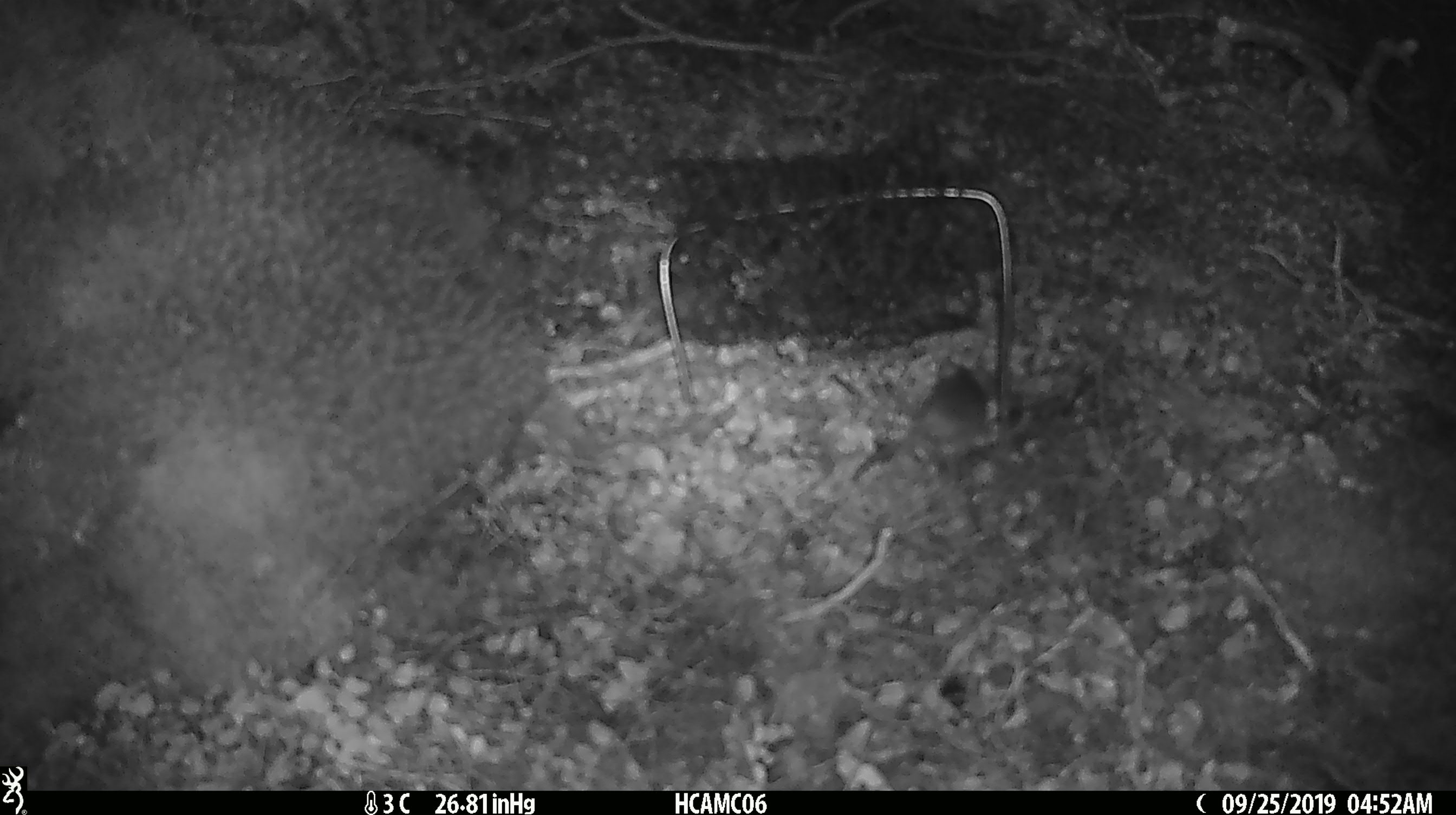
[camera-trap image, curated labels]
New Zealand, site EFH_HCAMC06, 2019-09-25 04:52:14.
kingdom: Animalia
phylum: Chordata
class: Mammalia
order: Rodentia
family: Muridae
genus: Mus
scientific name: Mus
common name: mouse